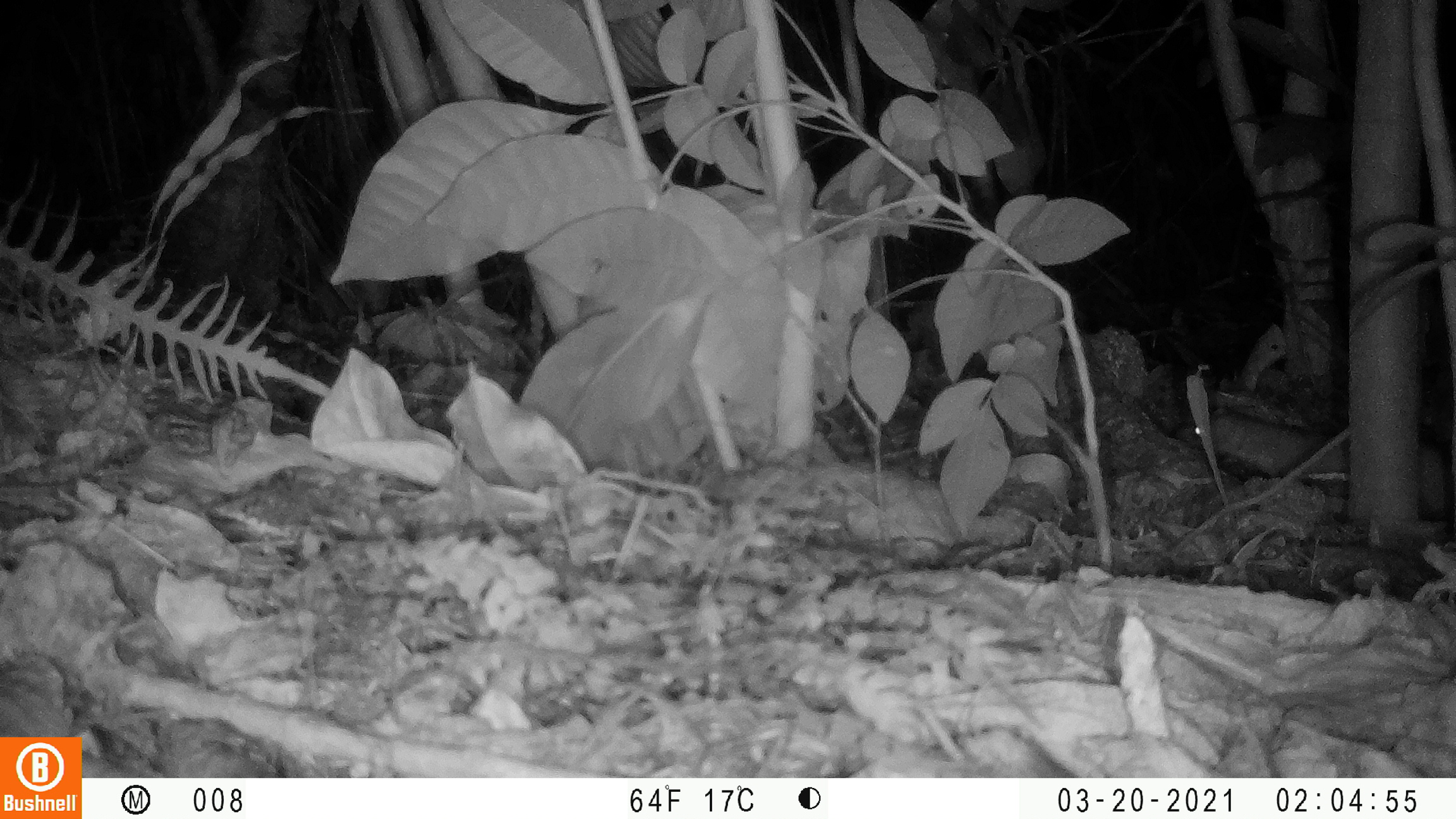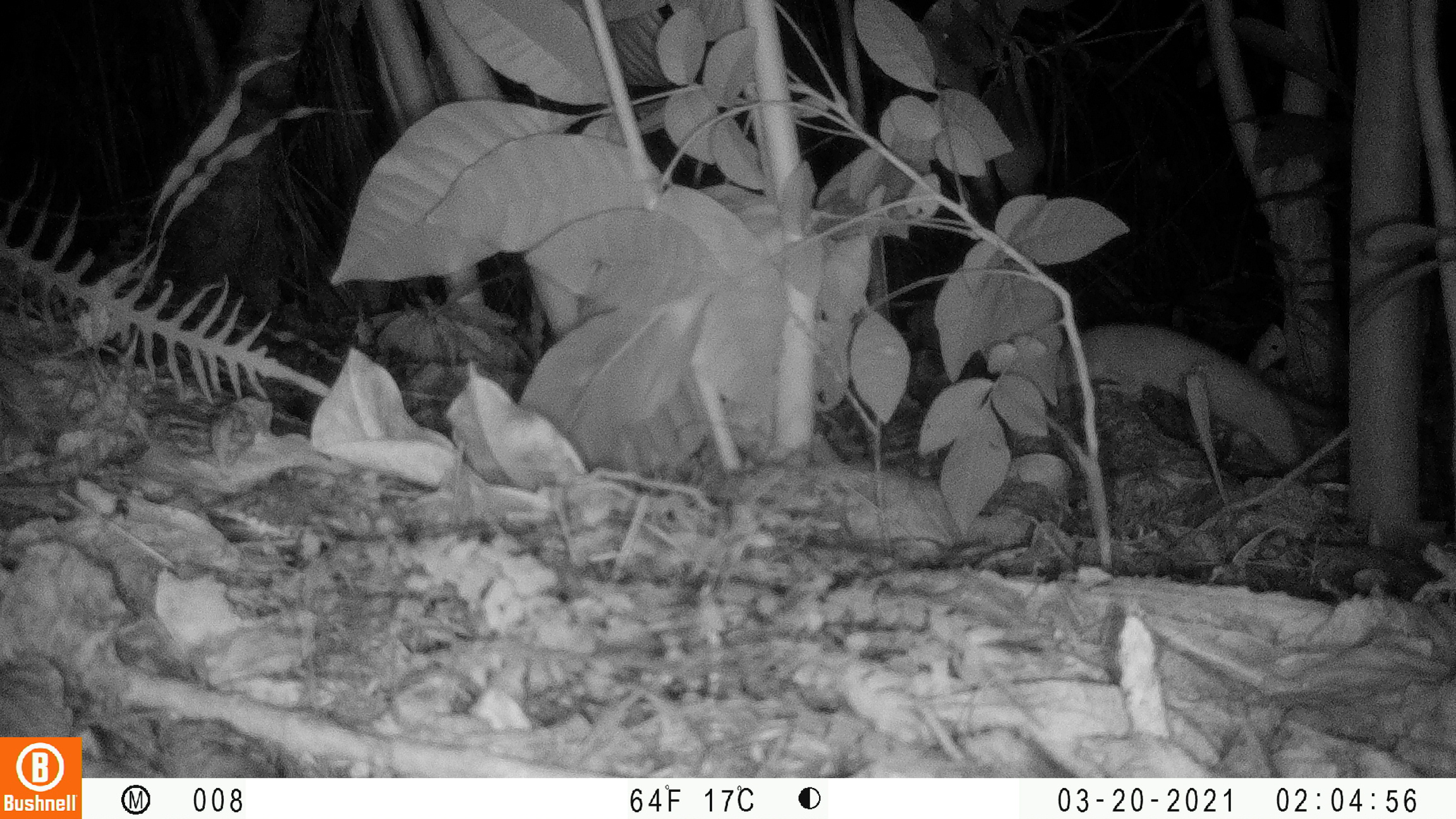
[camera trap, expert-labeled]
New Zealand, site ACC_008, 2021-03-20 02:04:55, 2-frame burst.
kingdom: Animalia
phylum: Chordata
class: Mammalia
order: Carnivora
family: Mustelidae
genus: Mustela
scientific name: Mustela erminea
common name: stoat